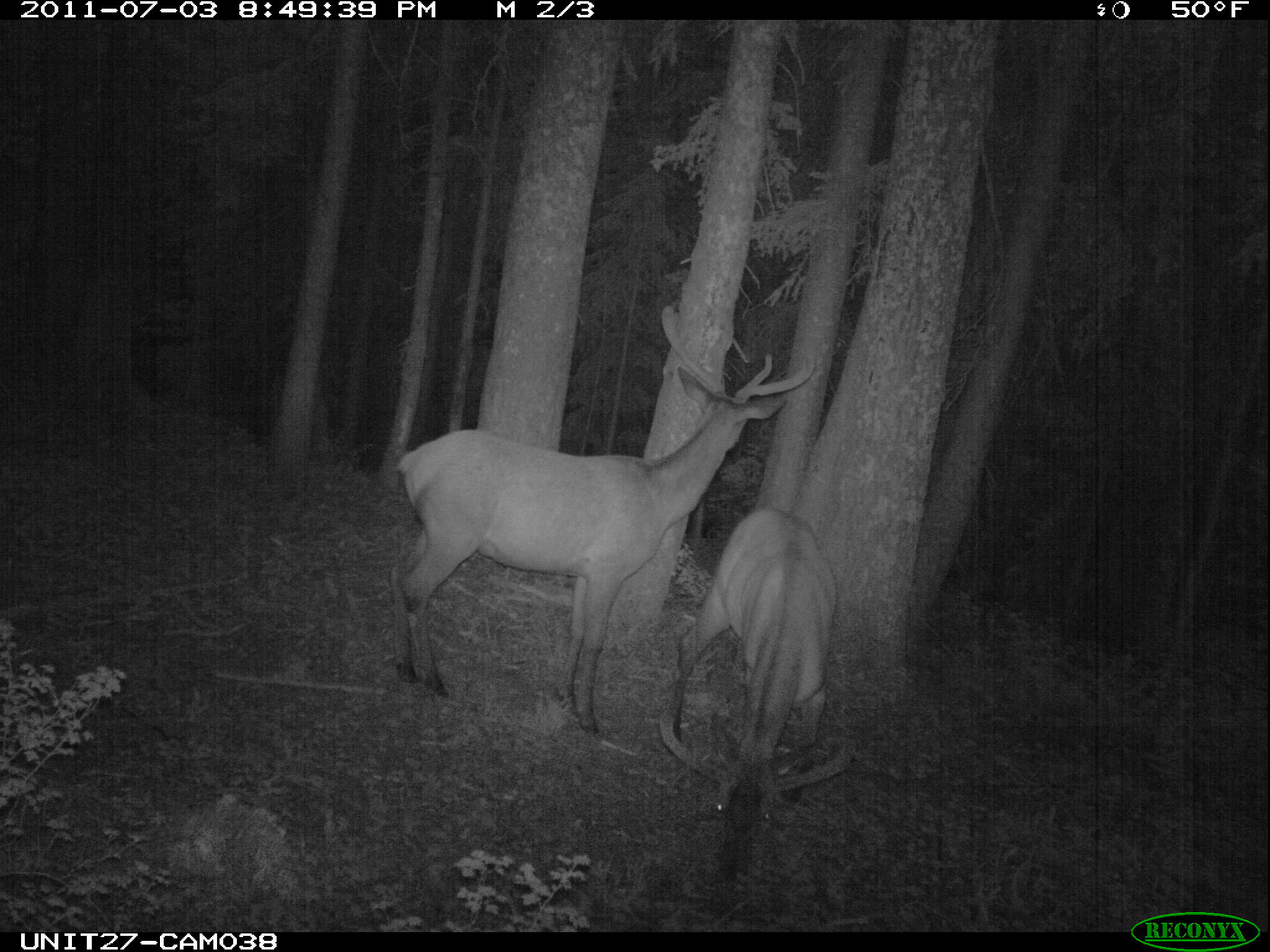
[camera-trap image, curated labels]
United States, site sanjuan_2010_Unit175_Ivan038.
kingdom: Animalia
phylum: Chordata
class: Mammalia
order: Artiodactyla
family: Cervidae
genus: Cervus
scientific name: Cervus elaphus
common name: red deer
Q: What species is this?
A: Cervus elaphus (red deer).